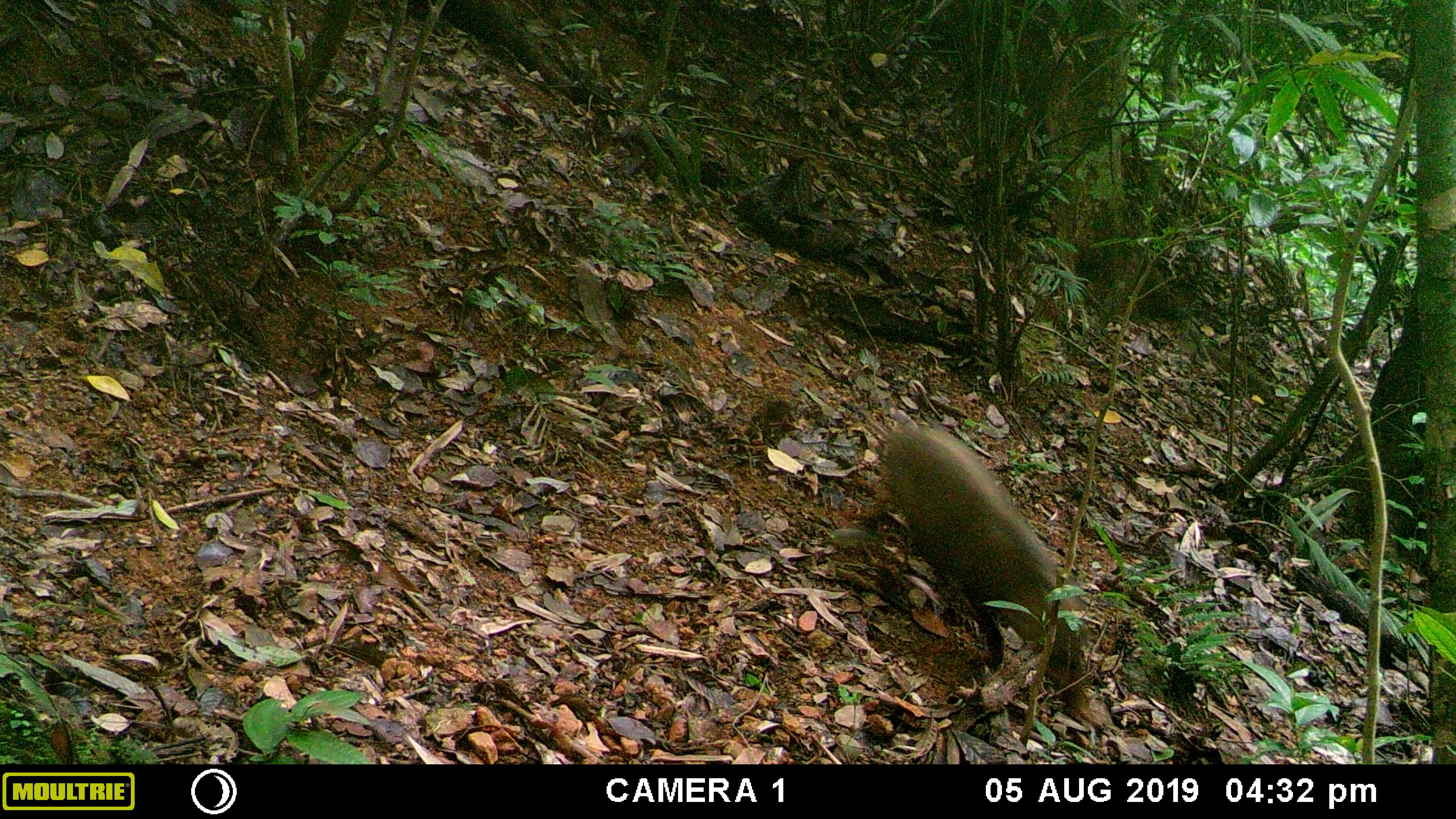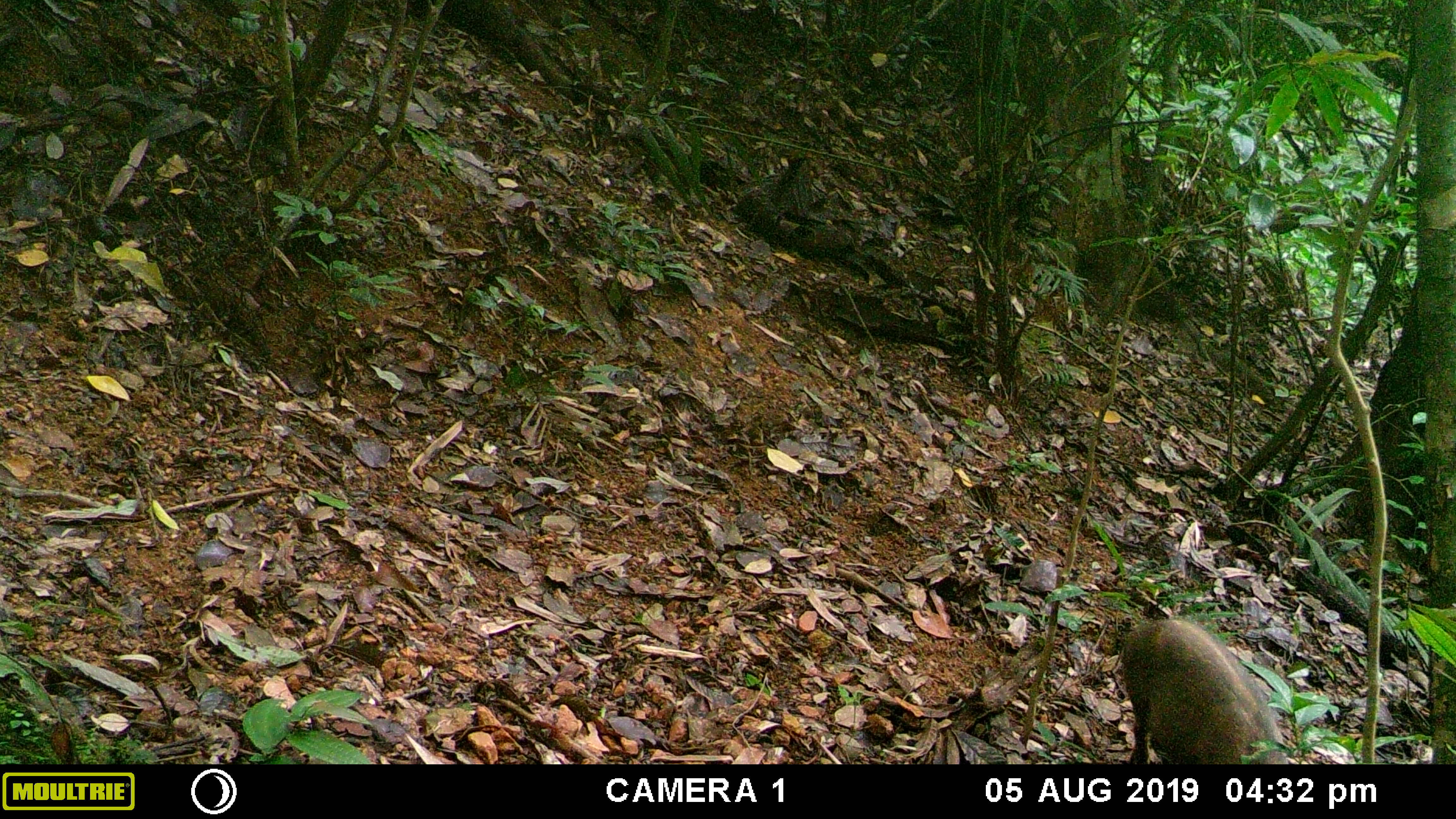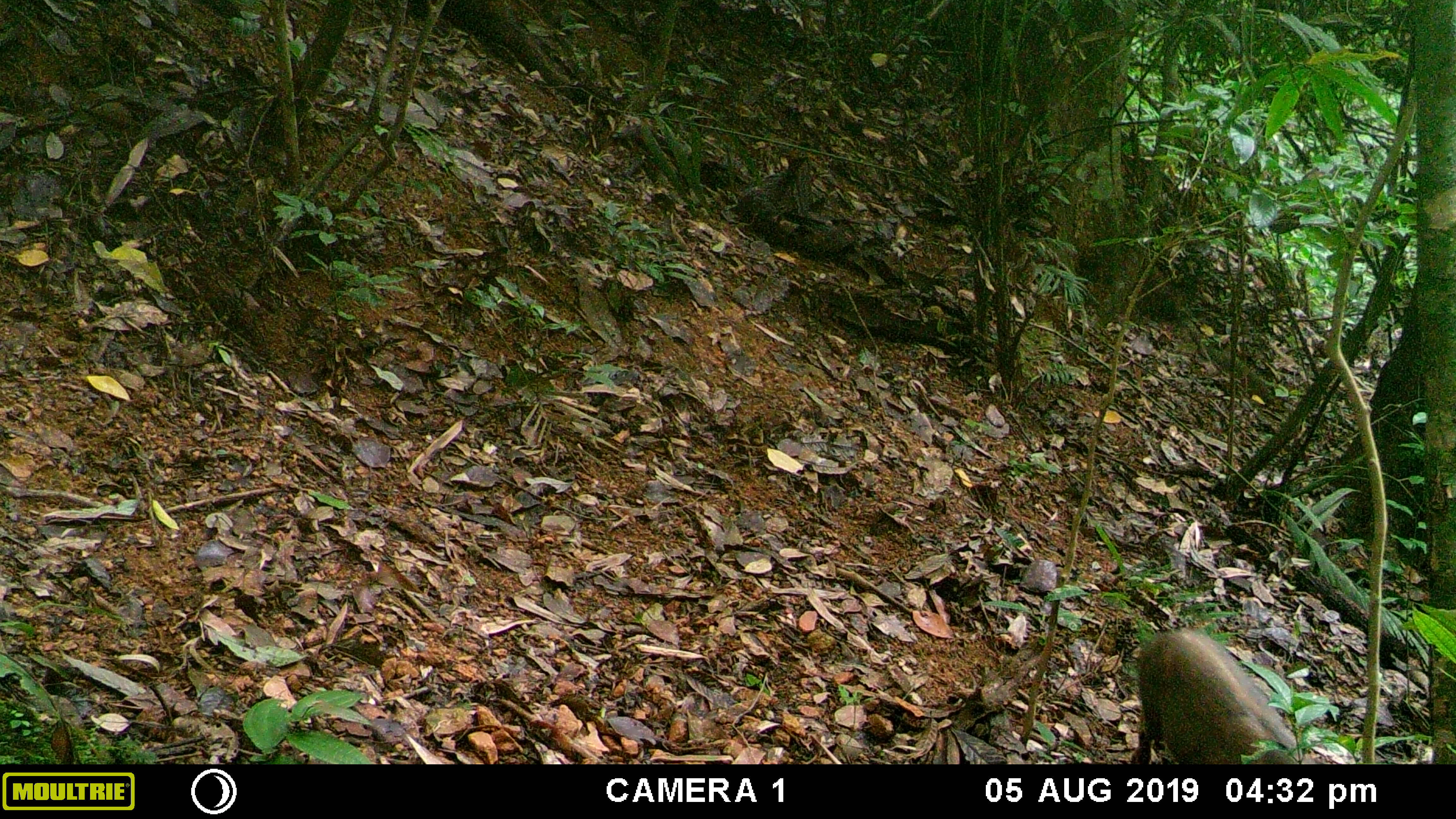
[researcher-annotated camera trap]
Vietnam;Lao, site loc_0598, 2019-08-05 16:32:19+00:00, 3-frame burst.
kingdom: Animalia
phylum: Chordata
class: Mammalia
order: Artiodactyla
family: Suidae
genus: Sus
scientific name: Sus scrofa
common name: eurasian wild pig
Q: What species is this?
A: Eurasian wild pig (Sus scrofa).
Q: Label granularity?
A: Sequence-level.